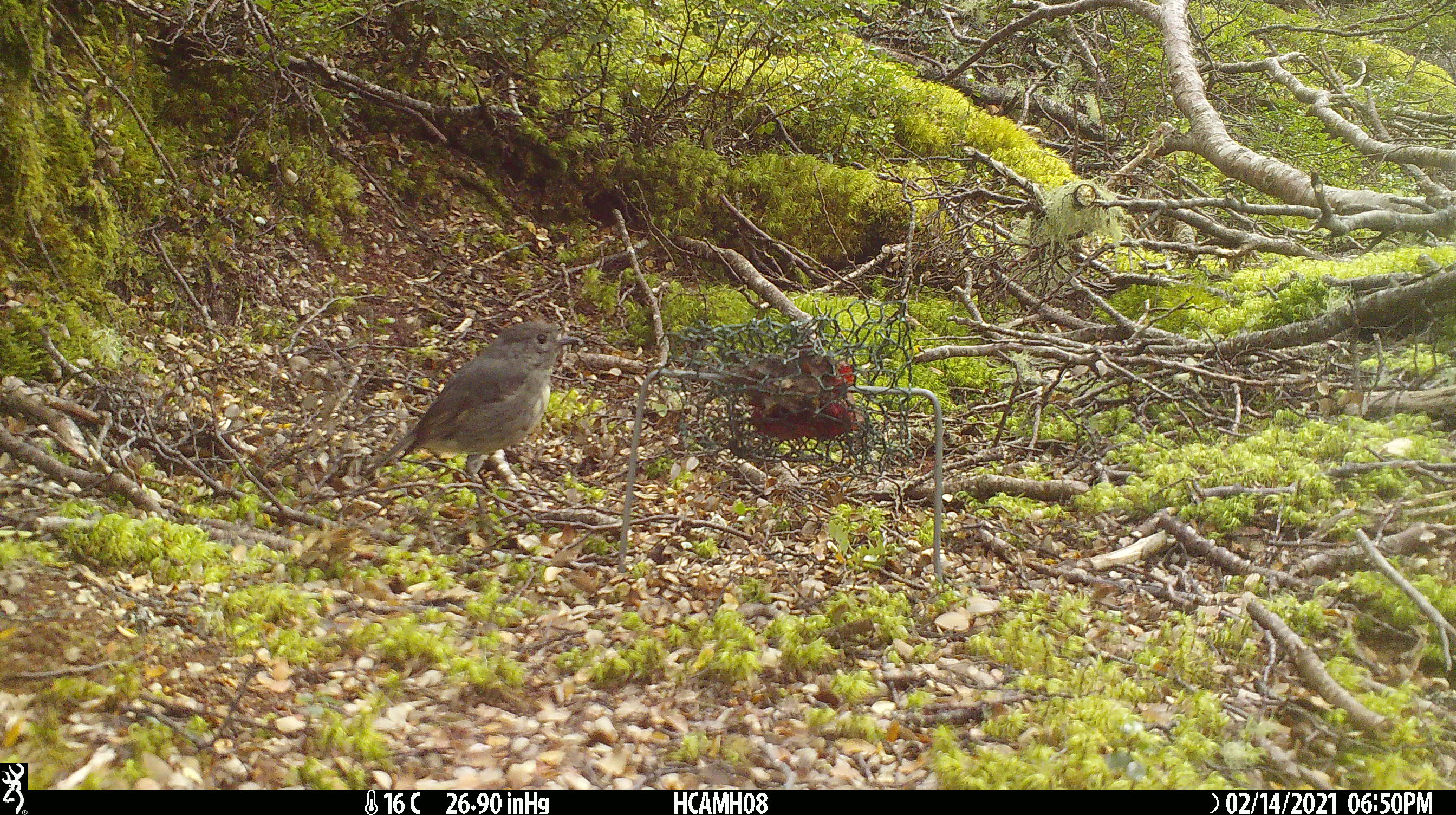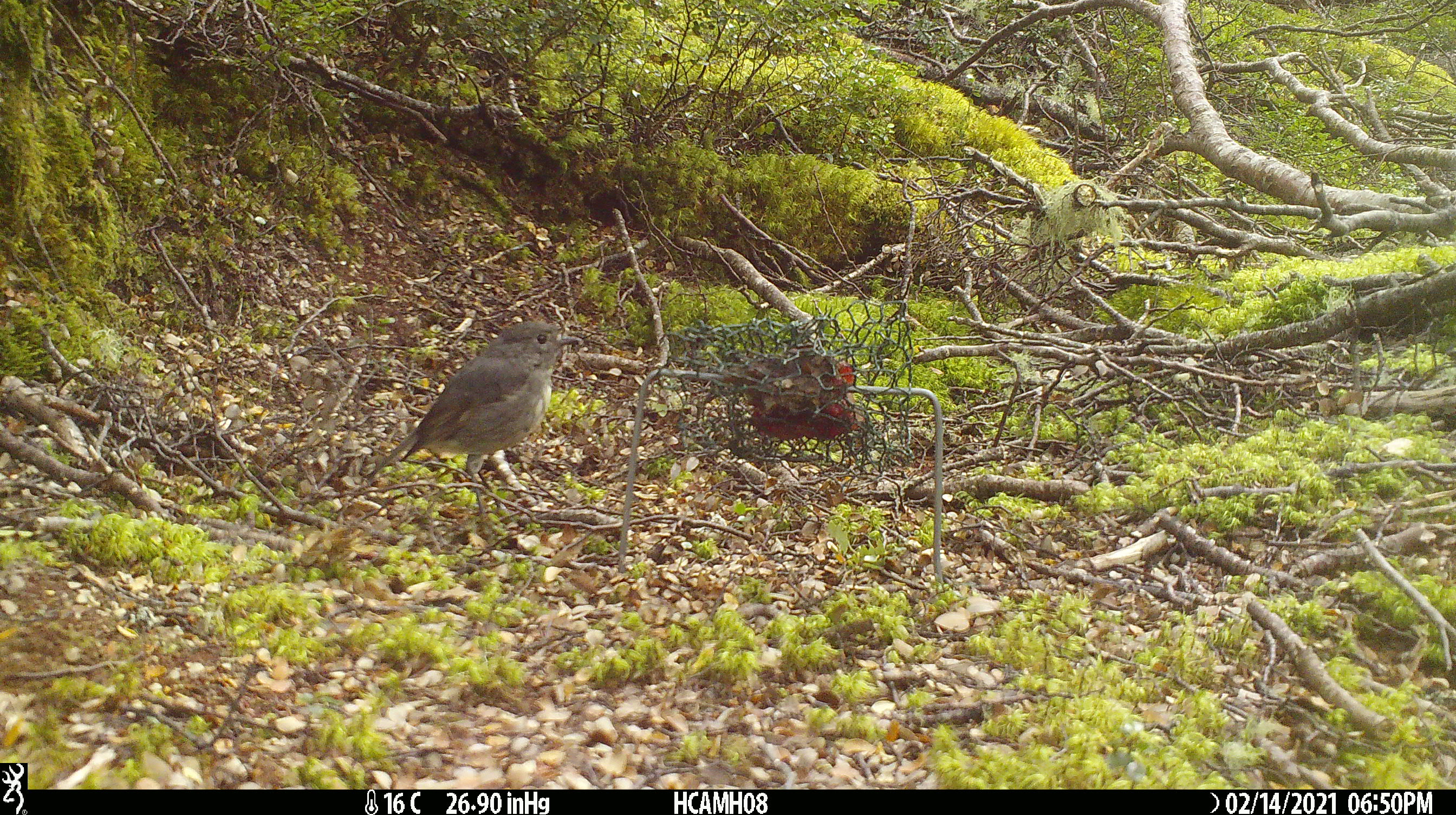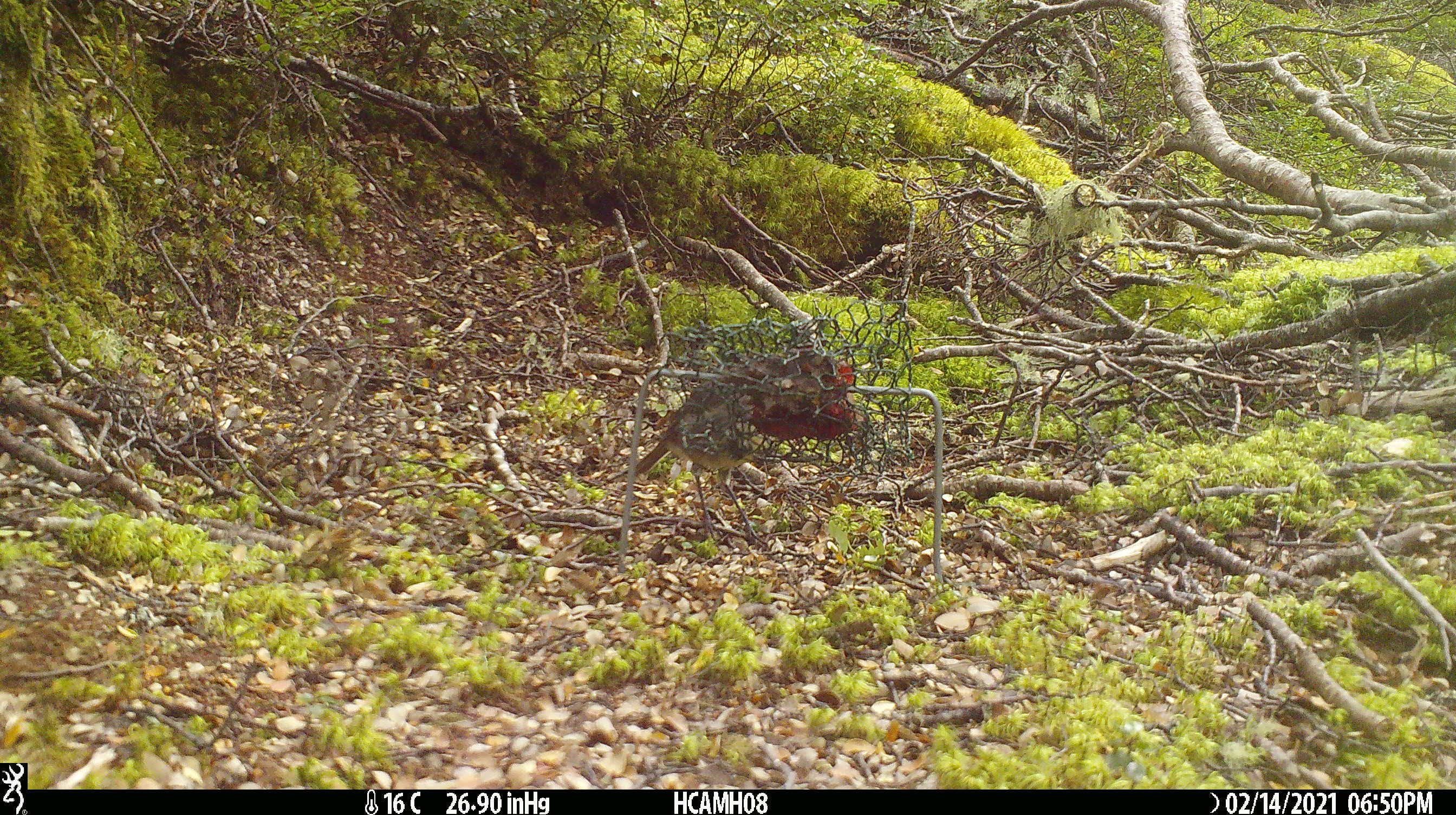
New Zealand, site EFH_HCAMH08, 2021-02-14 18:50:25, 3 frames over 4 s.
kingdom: Animalia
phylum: Chordata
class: Aves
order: Passeriformes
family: Petroicidae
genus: Petroica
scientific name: Petroica australis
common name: new zealand robin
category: robin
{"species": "robin (new zealand robin) (Petroica australis)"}